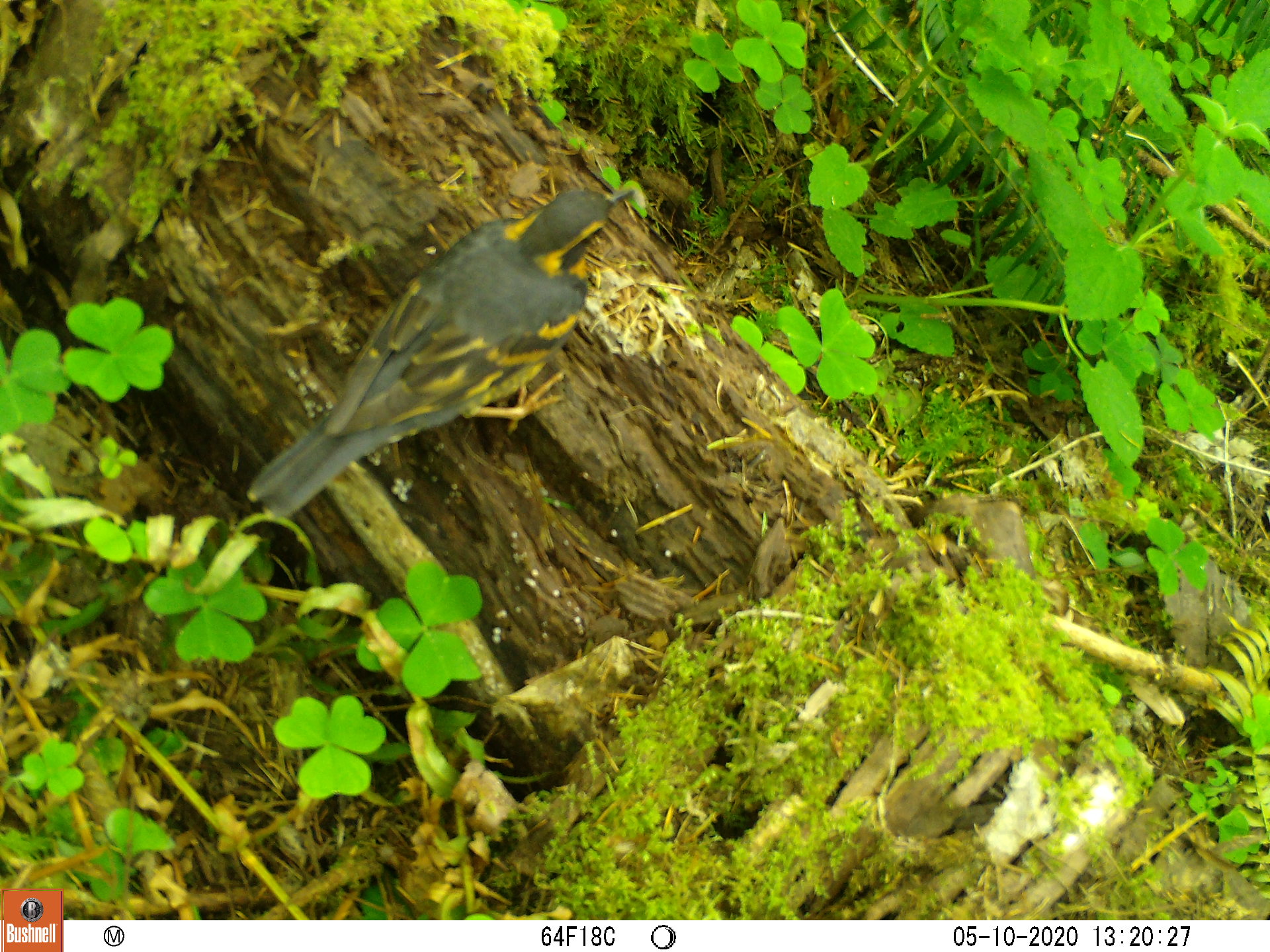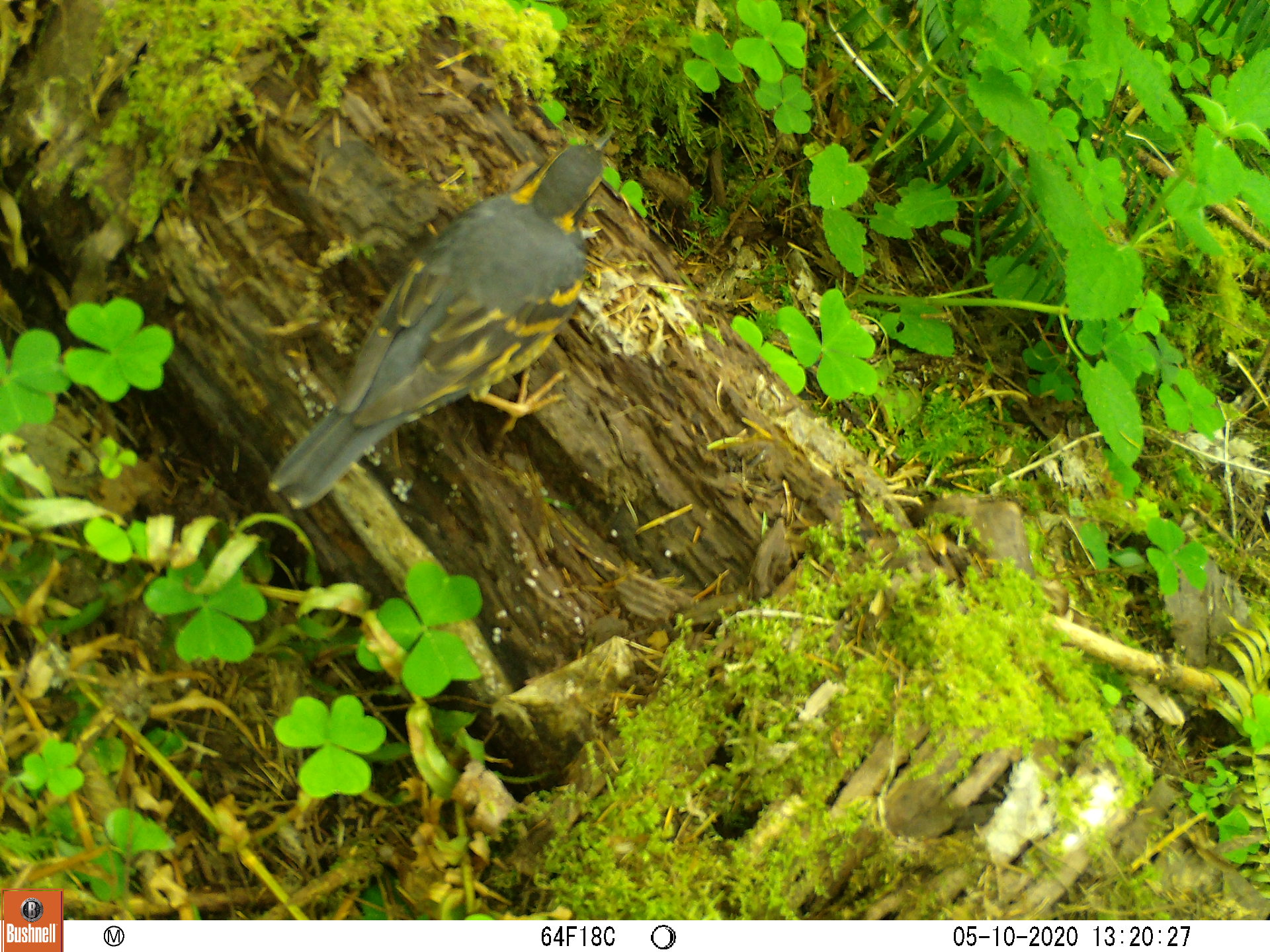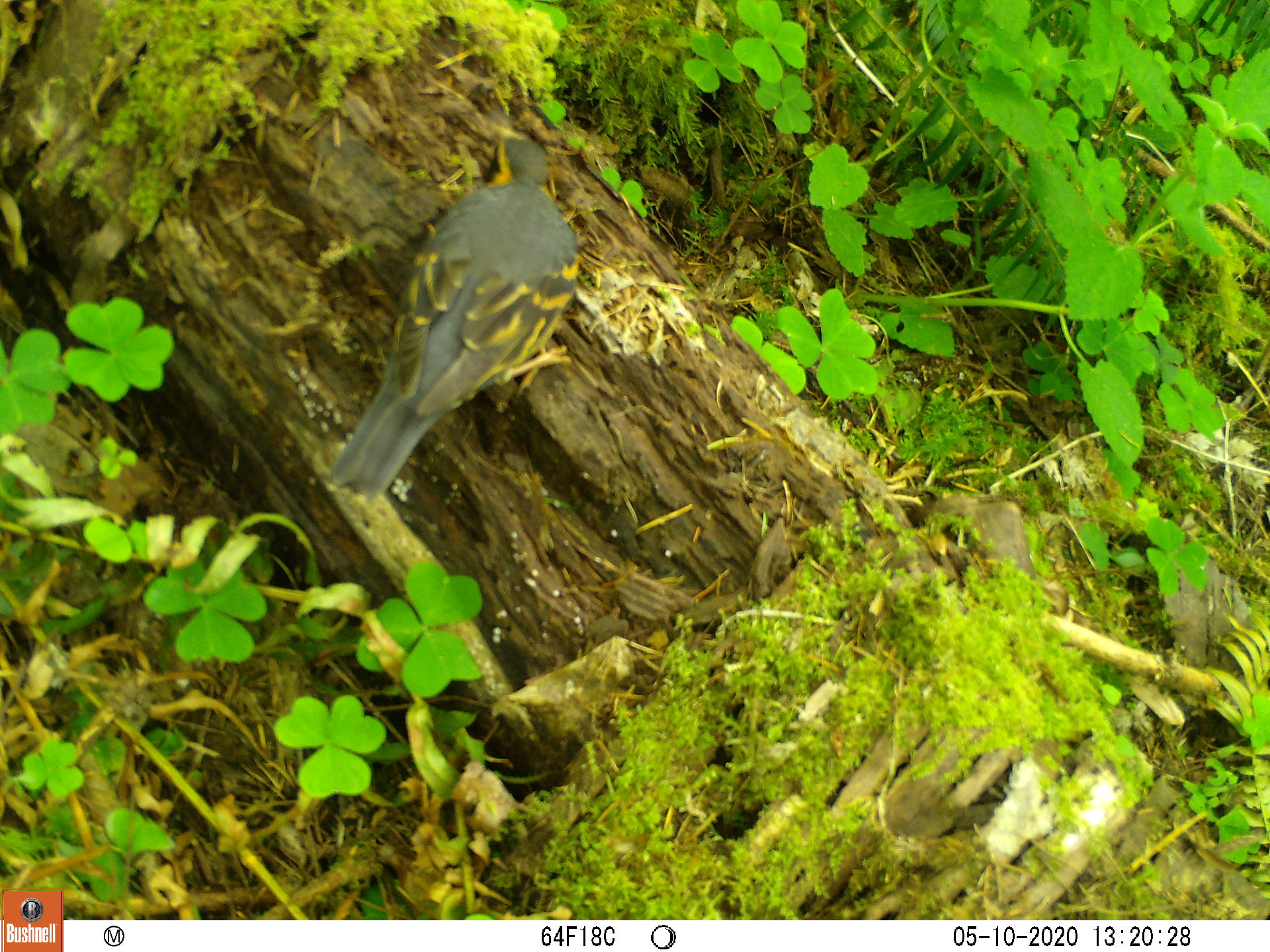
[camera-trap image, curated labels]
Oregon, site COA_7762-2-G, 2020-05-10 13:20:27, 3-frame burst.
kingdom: Animalia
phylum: Chordata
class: Aves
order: Passeriformes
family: Turdidae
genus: Ixoreus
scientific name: Ixoreus naevius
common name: varied thrush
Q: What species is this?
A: Varied thrush (Ixoreus naevius).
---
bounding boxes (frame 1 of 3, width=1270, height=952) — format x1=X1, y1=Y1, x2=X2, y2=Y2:
varied thrush: x1=248, y1=187, x2=631, y2=513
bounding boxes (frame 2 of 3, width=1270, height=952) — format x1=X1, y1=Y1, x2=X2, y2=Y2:
varied thrush: x1=270, y1=133, x2=611, y2=511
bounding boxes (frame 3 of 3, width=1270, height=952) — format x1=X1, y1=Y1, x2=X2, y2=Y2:
varied thrush: x1=327, y1=129, x2=583, y2=495